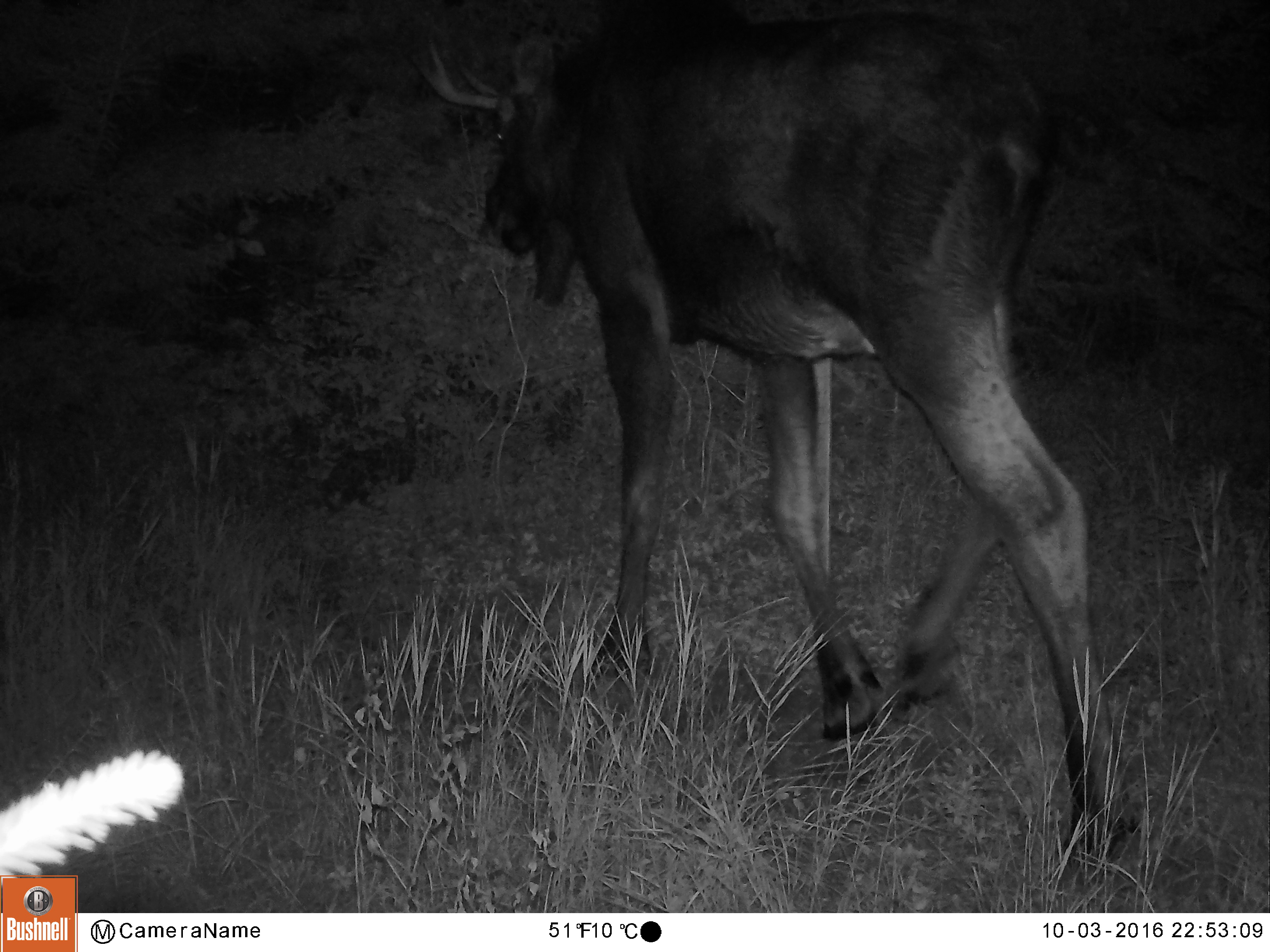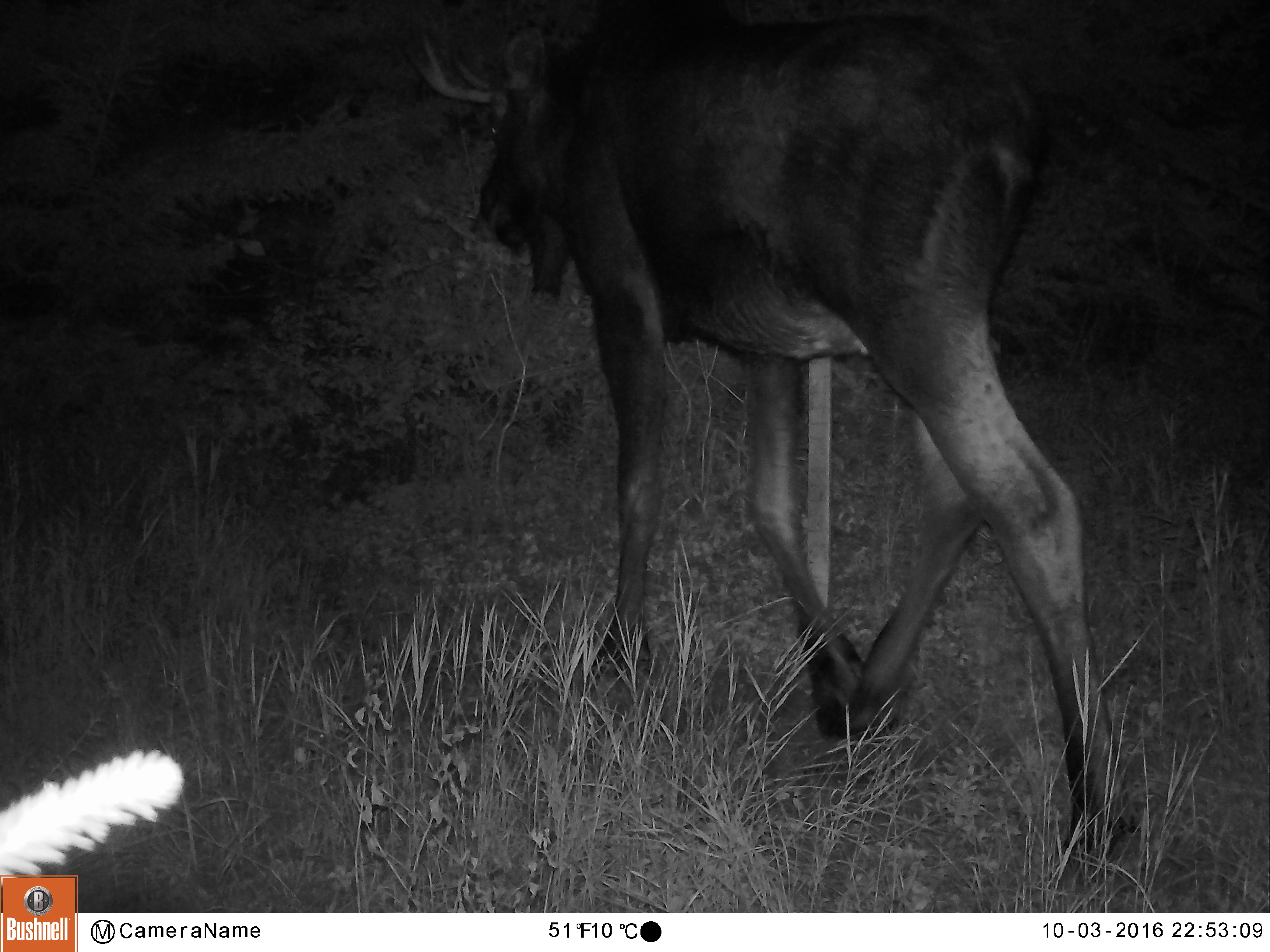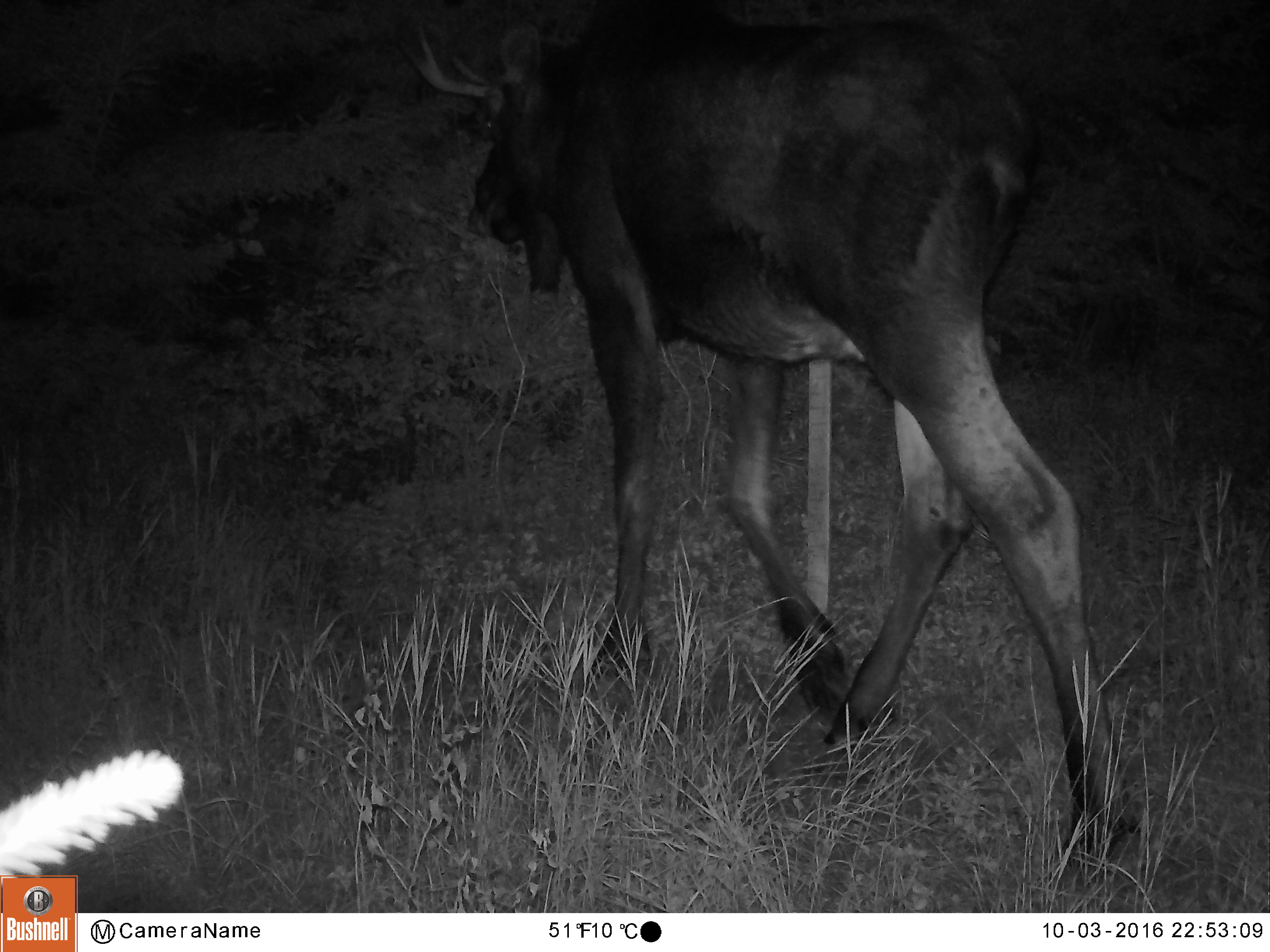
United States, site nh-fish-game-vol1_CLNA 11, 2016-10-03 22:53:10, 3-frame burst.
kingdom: Animalia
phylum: Chordata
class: Mammalia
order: Artiodactyla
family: Cervidae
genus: Alces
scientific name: Alces alces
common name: moose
Moose (Alces alces).